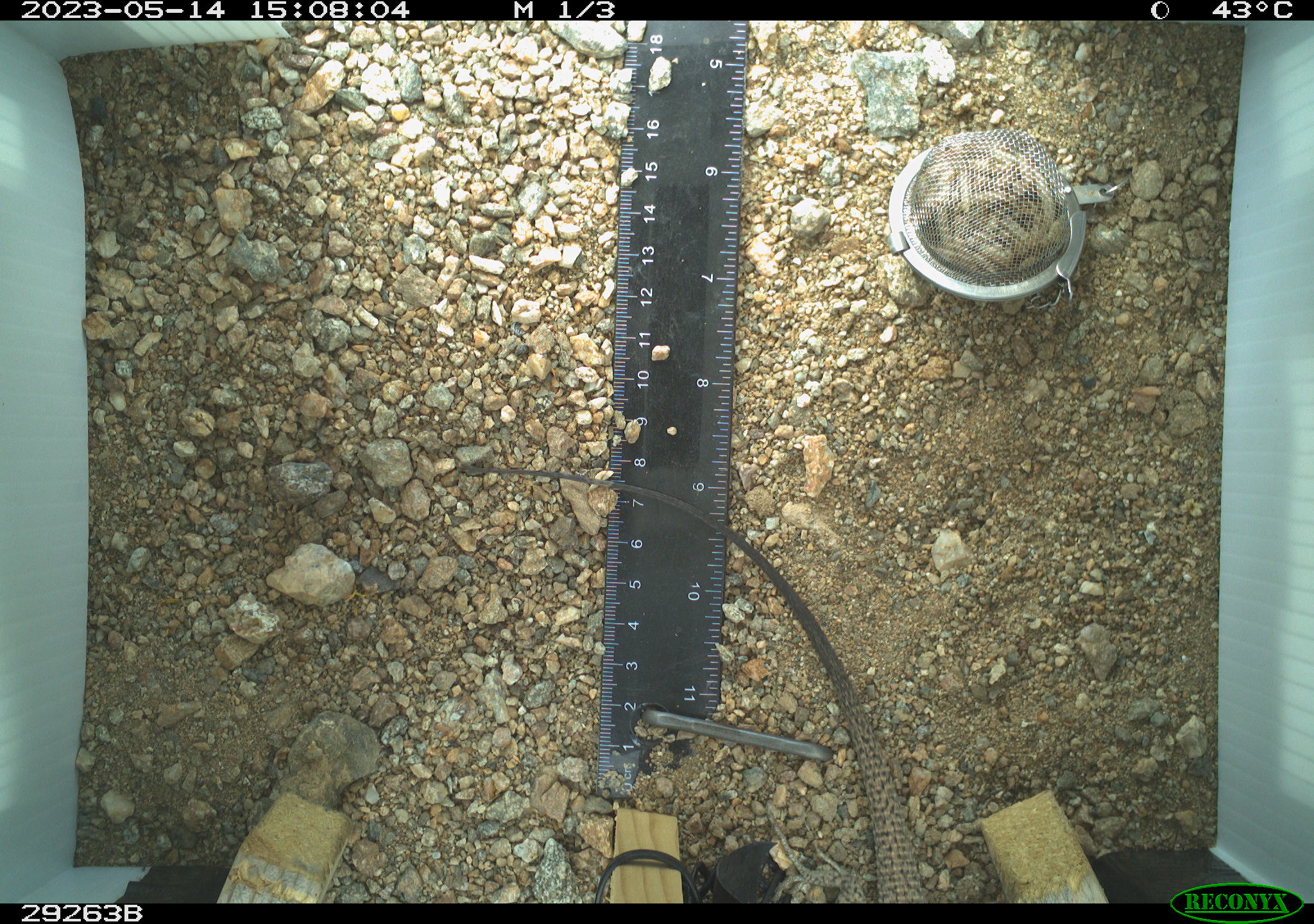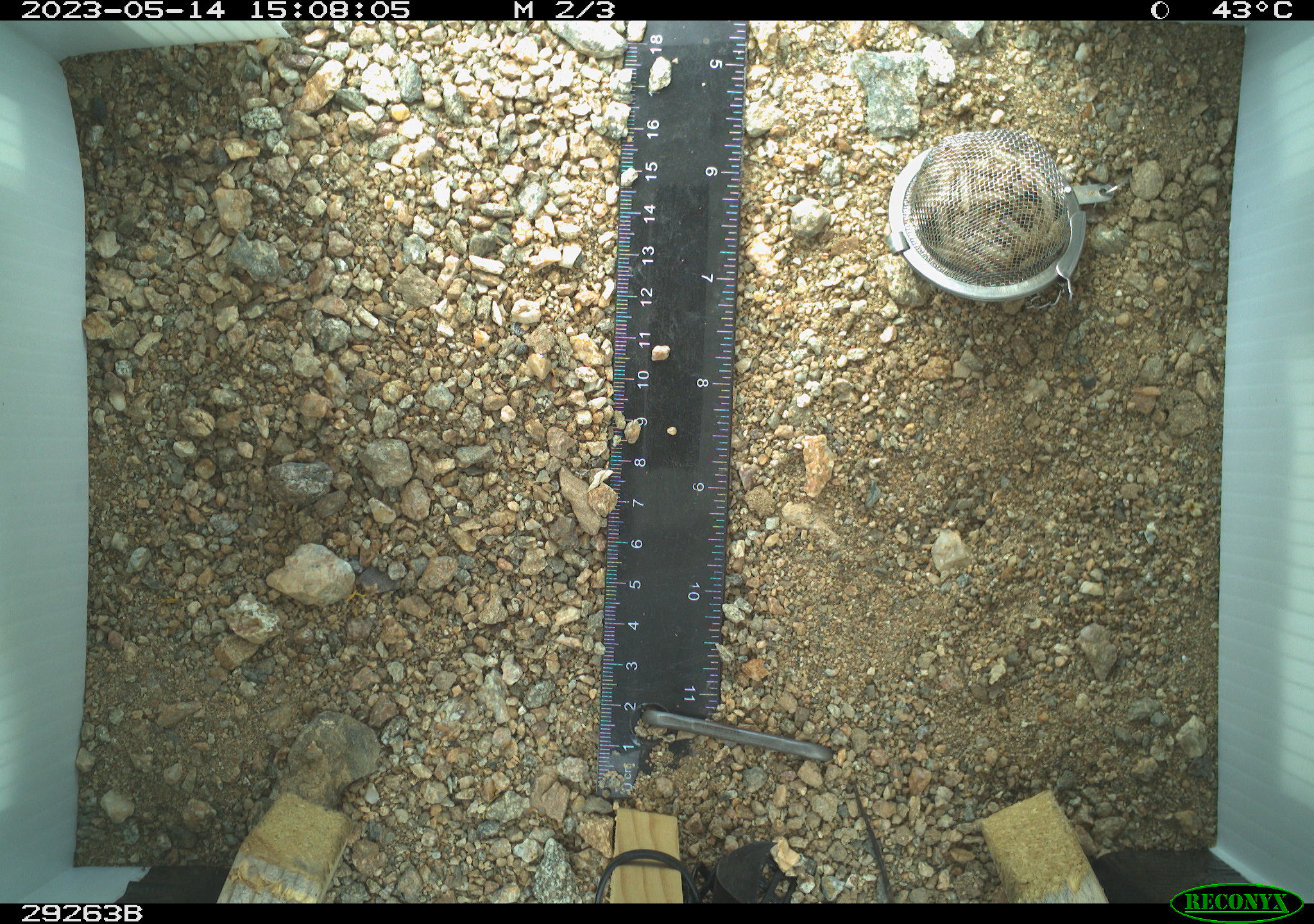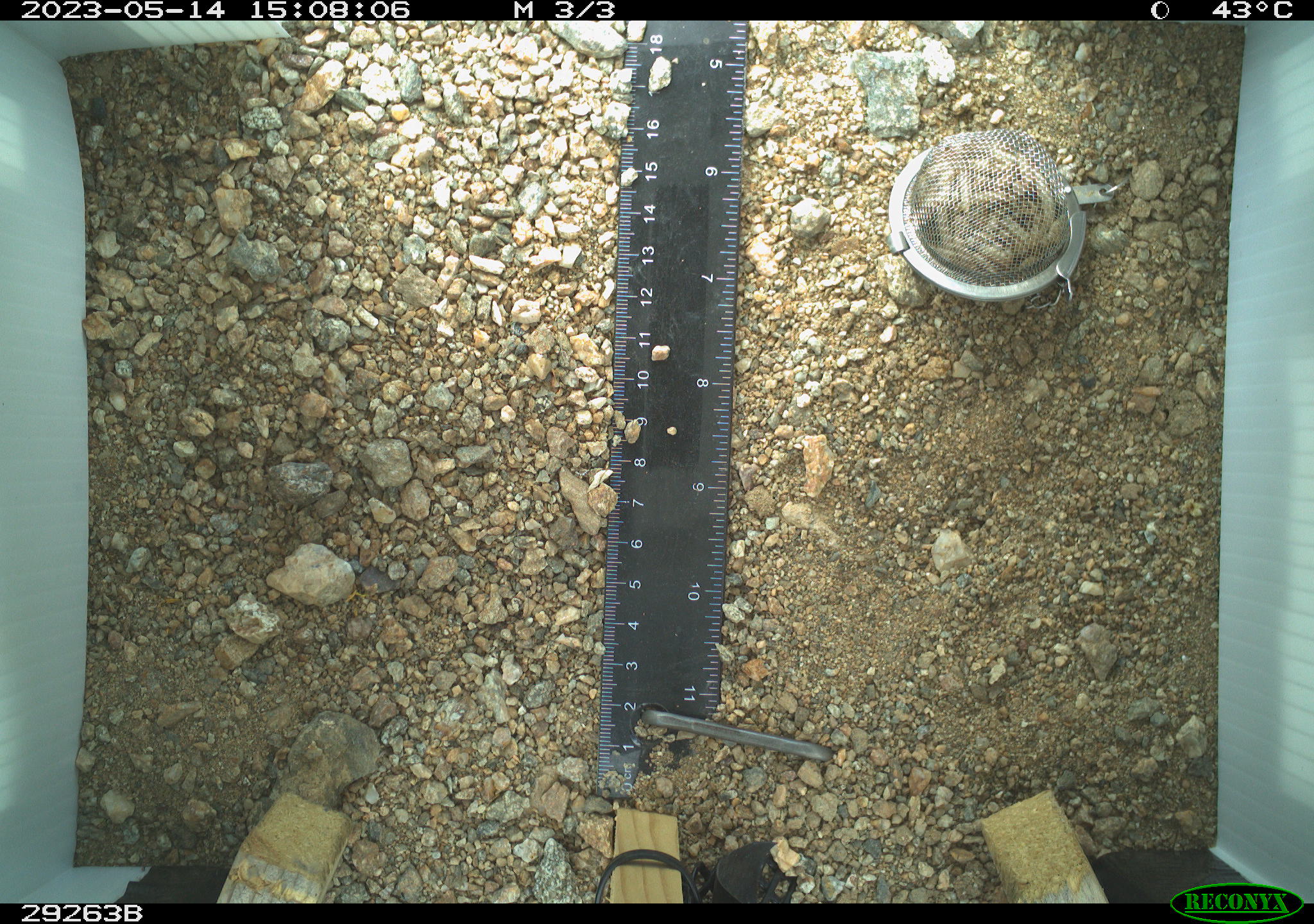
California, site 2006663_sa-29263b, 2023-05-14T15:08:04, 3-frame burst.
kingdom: Animalia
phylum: Chordata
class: Reptilia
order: Squamata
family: Teiidae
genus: Aspidoscelis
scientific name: Aspidoscelis tigris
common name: western whiptail